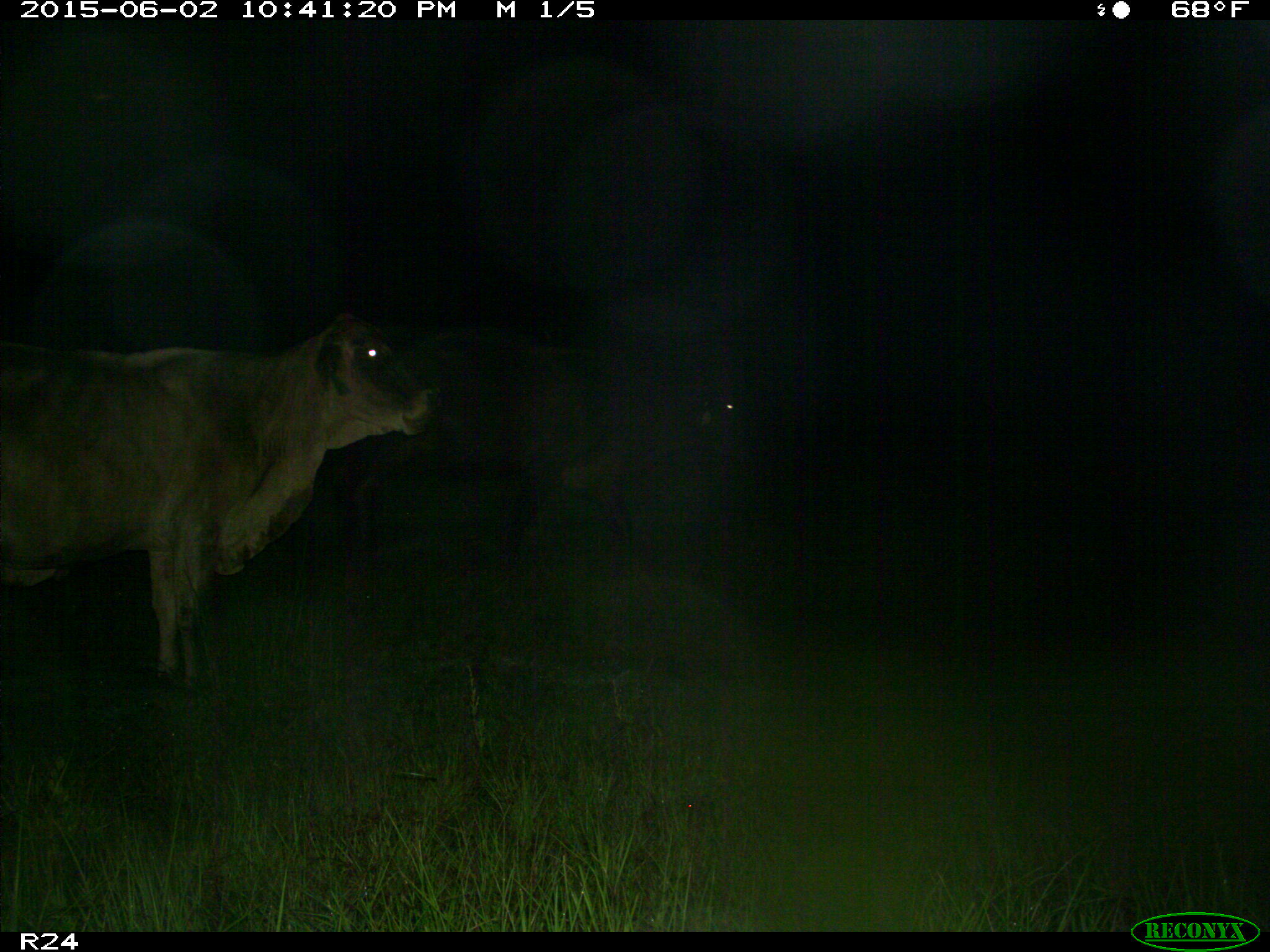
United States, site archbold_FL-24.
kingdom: Animalia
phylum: Chordata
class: Mammalia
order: Artiodactyla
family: Bovidae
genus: Bos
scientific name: Bos taurus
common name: domestic cow